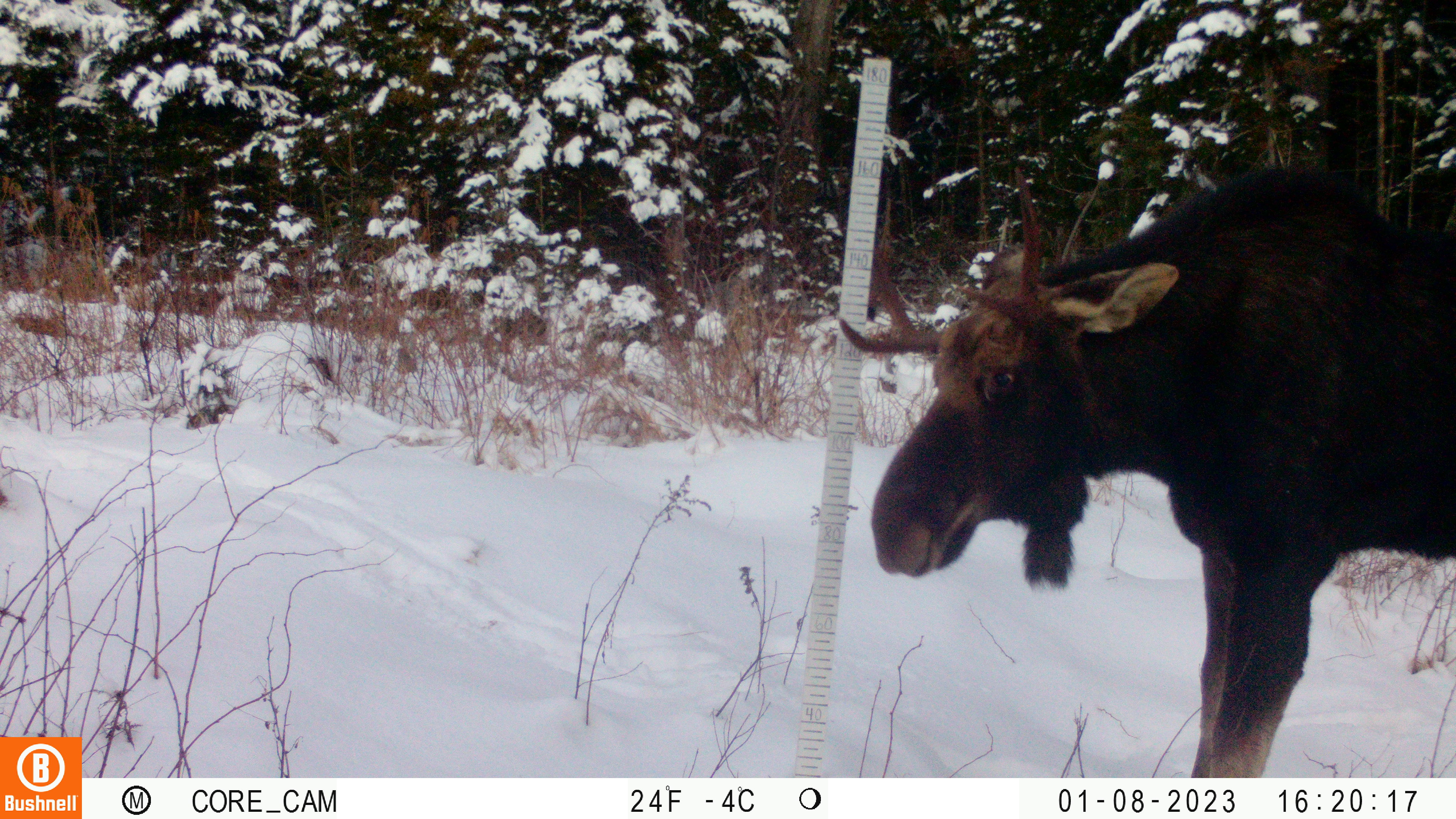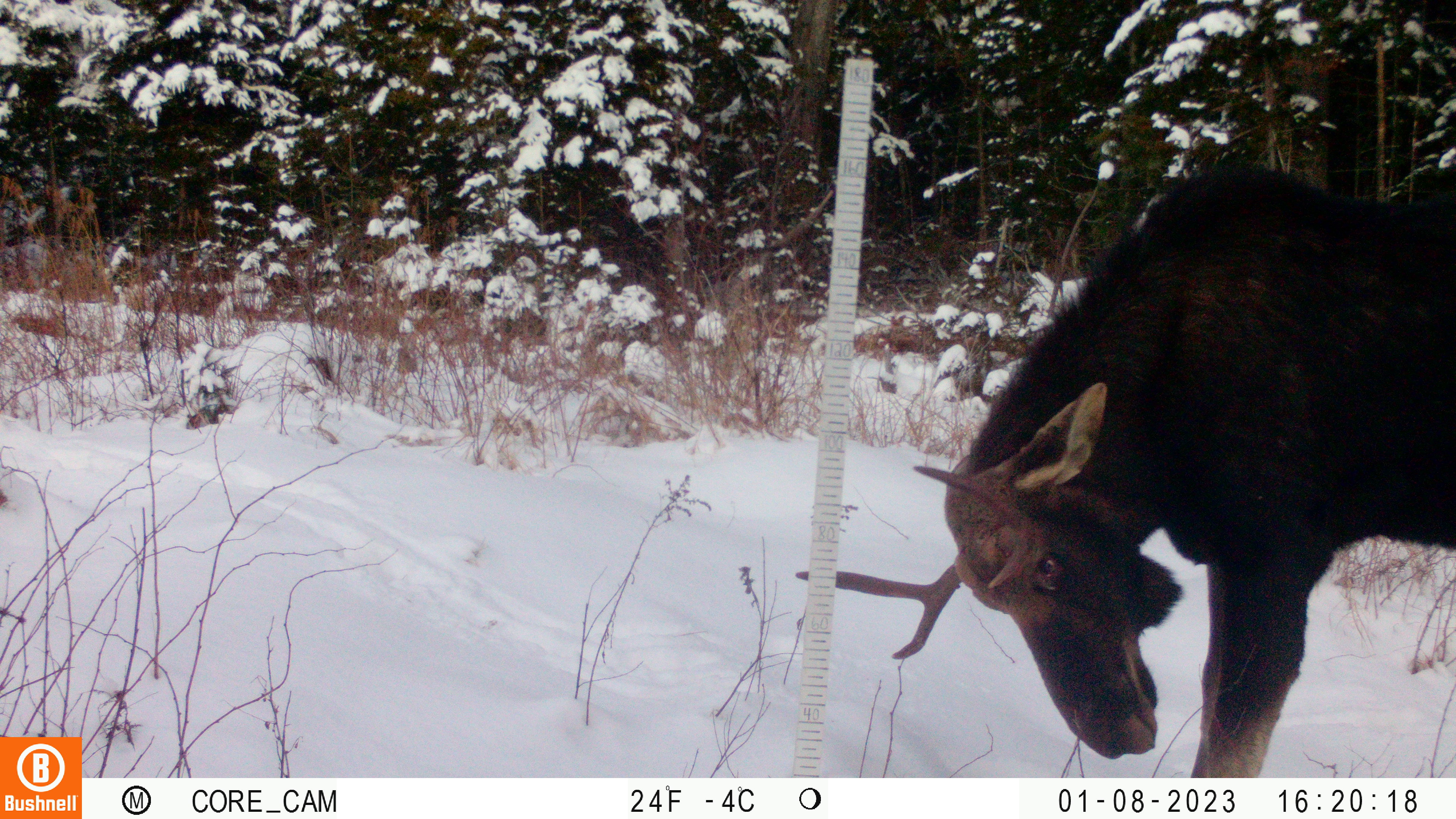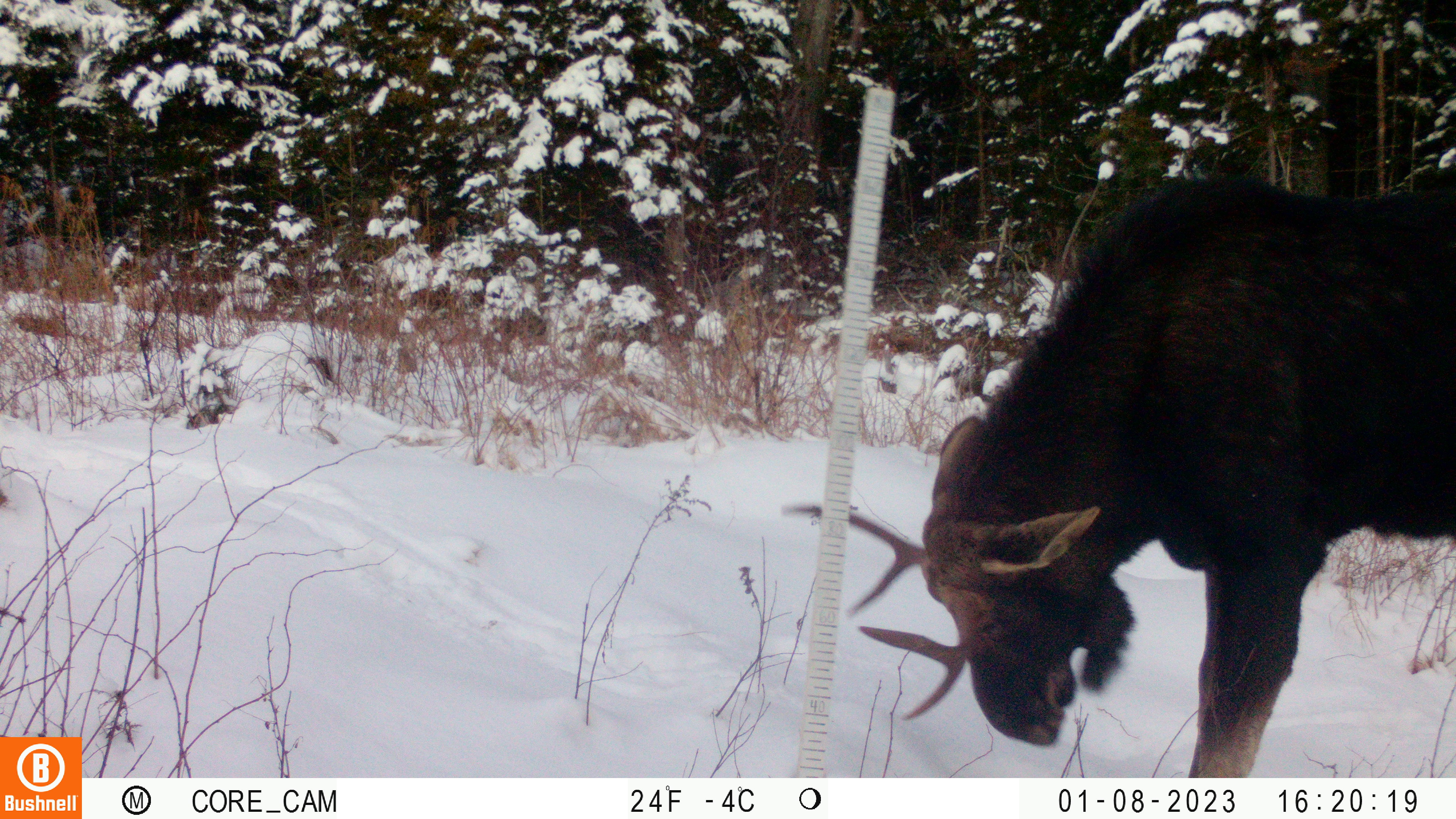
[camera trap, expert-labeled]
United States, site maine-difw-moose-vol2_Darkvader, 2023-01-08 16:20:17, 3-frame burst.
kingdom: Animalia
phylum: Chordata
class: Mammalia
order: Artiodactyla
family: Cervidae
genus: Alces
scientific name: Alces alces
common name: moose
Moose (Alces alces).